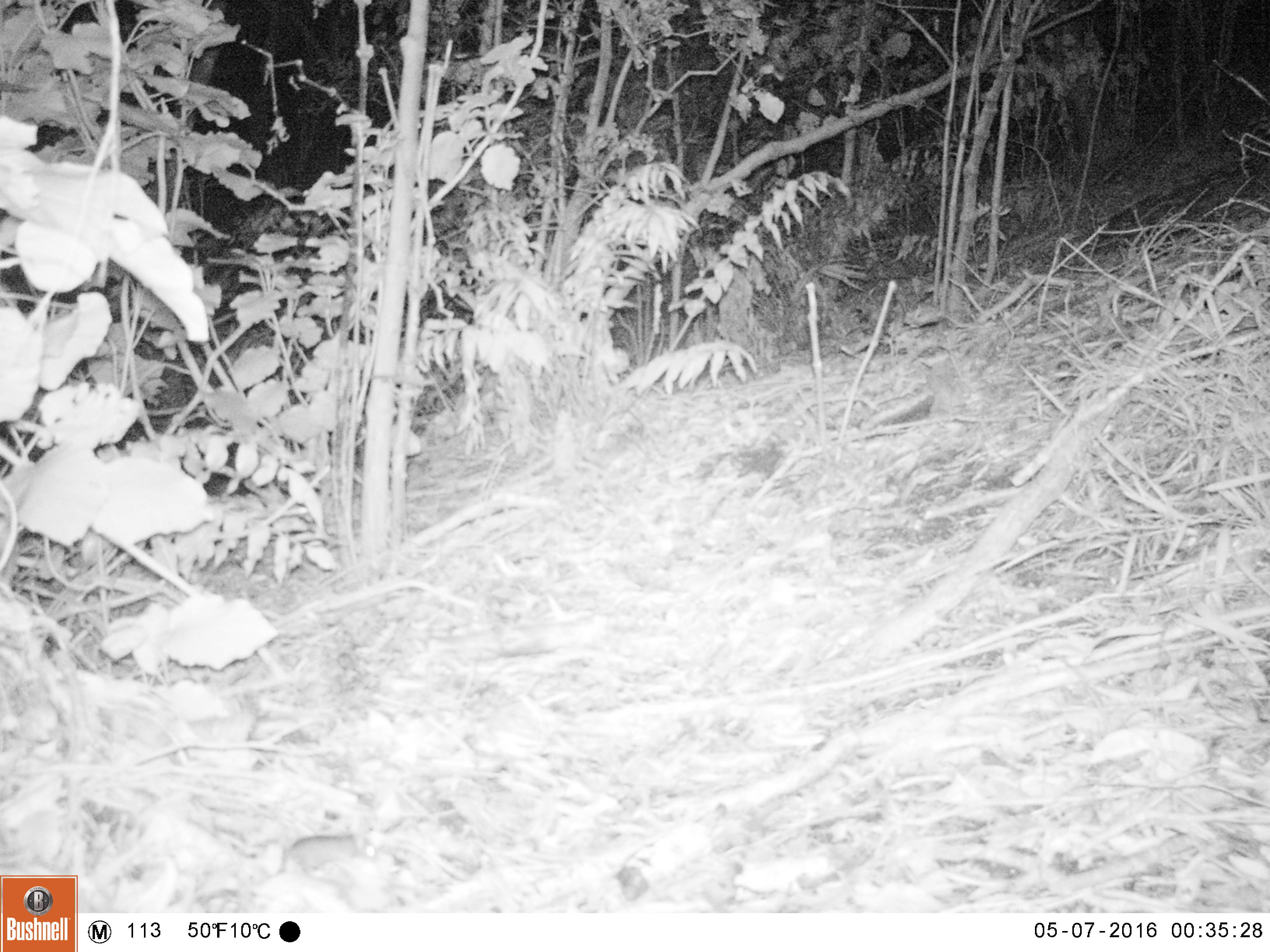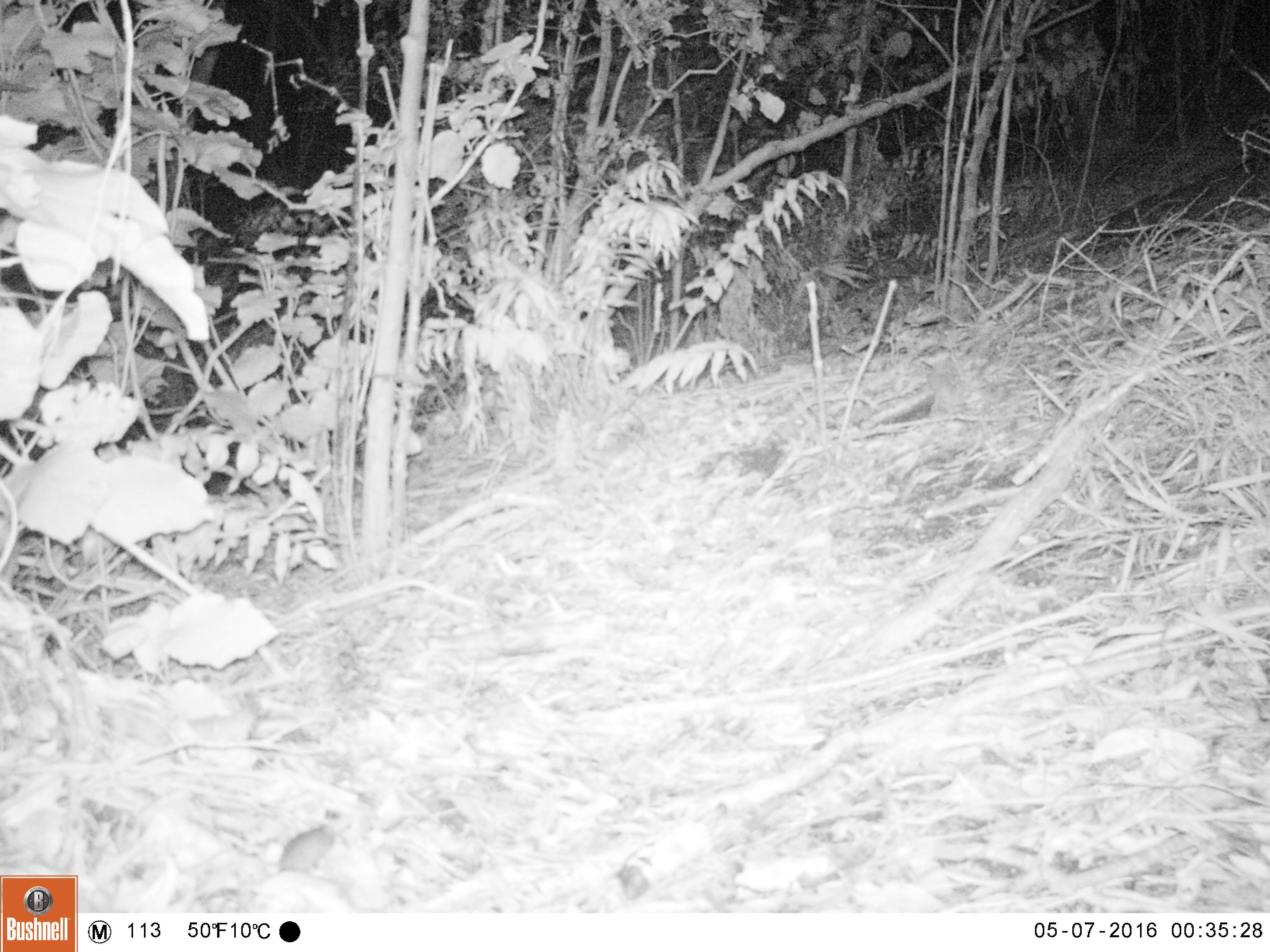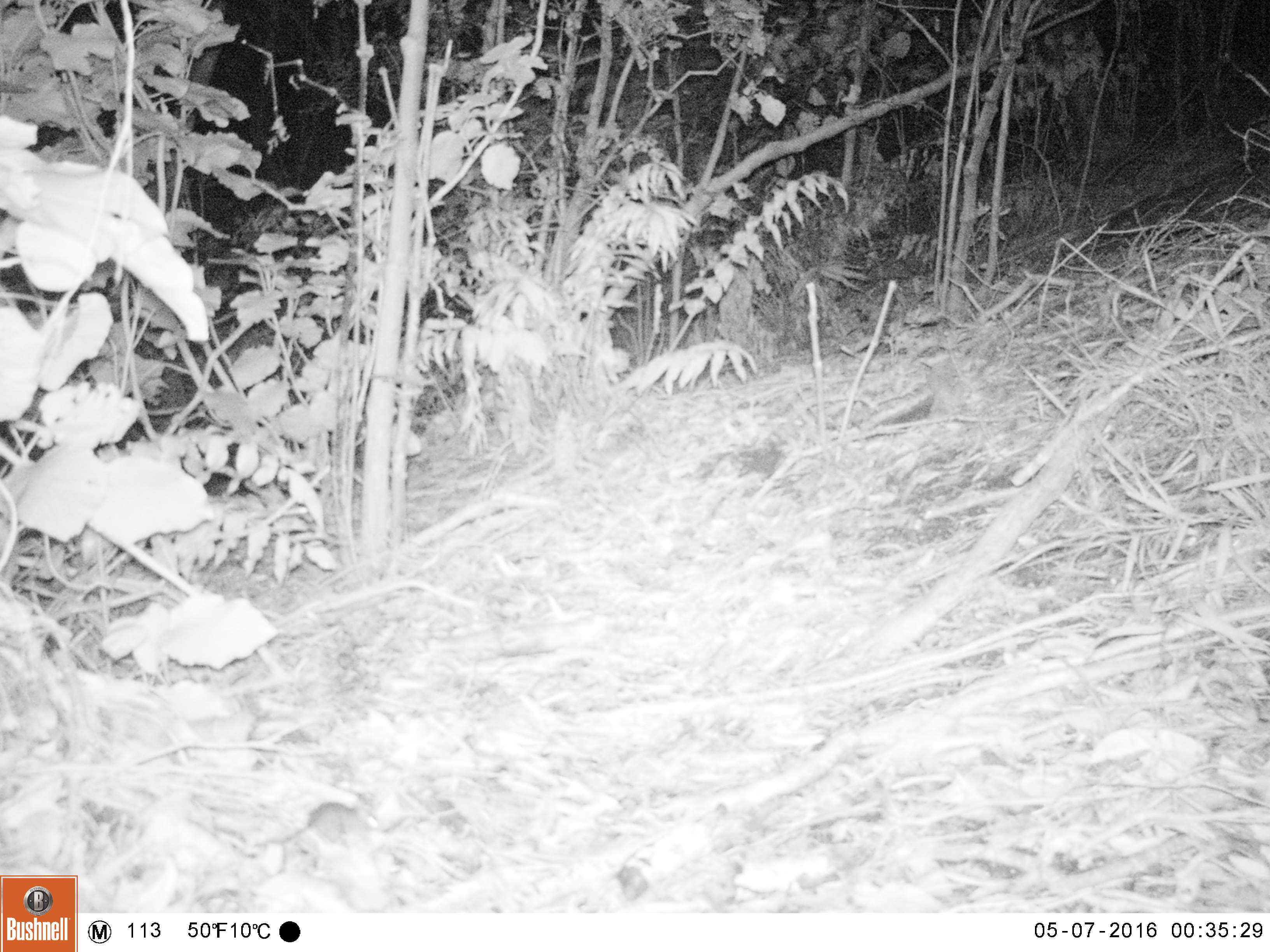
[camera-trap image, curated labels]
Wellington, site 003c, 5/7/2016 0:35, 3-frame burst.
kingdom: Animalia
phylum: Chordata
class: Mammalia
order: Rodentia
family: Muridae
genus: Mus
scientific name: Mus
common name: mouse